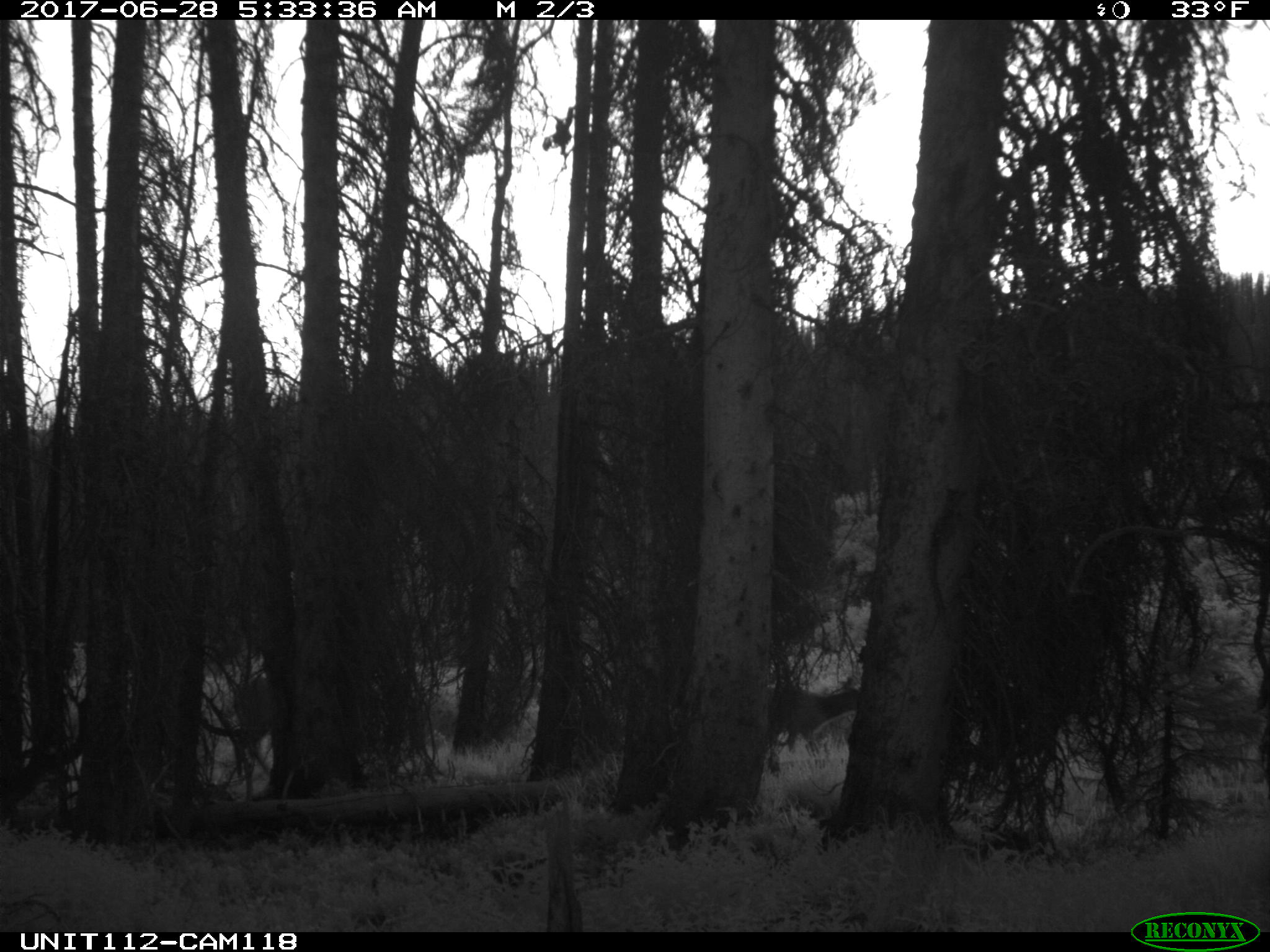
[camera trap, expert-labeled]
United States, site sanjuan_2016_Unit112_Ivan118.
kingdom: Animalia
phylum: Chordata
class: Mammalia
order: Artiodactyla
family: Cervidae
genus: Cervus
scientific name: Cervus elaphus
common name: red deer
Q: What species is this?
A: Cervus elaphus (red deer).